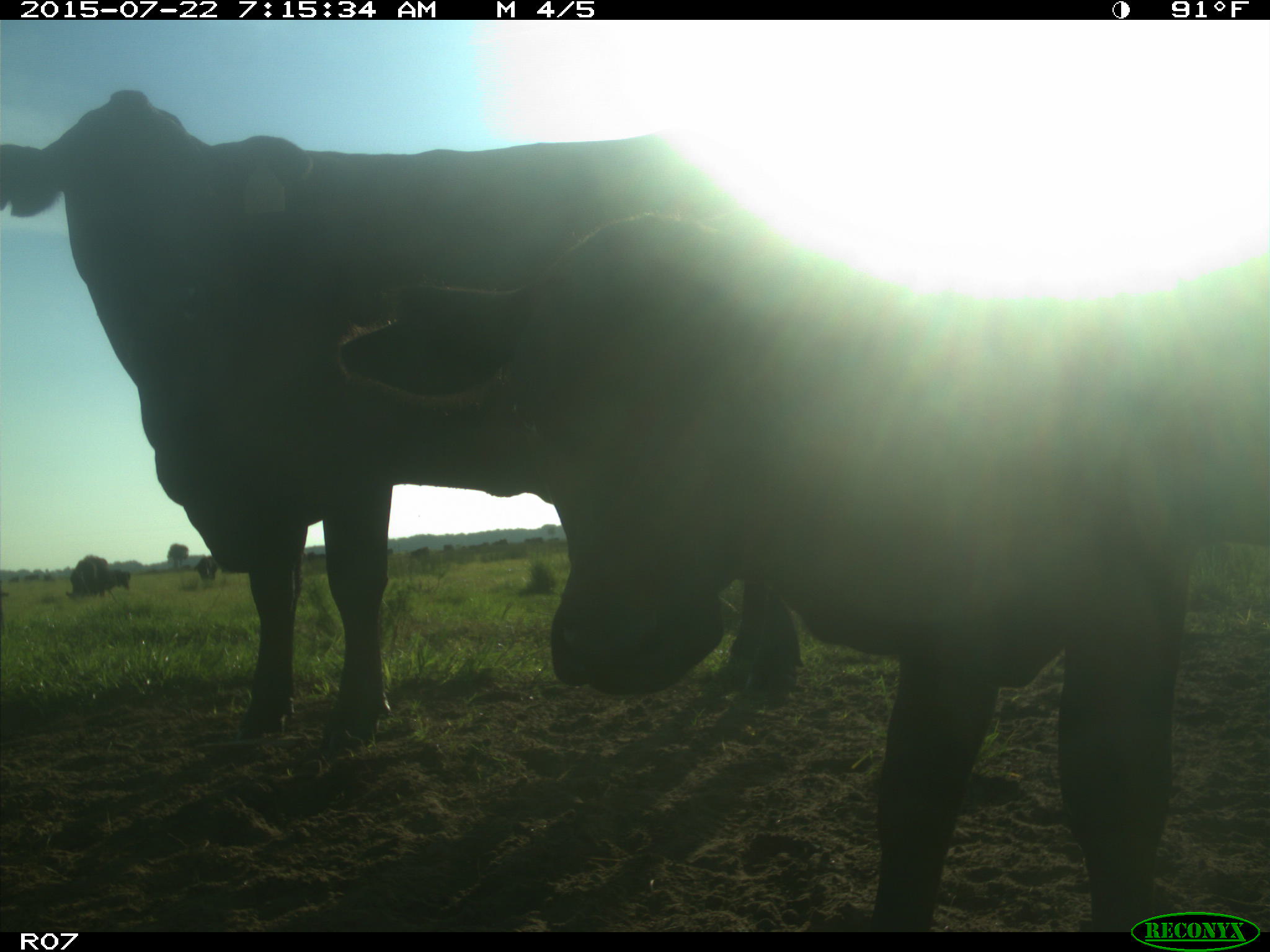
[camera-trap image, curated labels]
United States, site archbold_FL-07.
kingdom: Animalia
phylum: Chordata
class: Mammalia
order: Artiodactyla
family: Suidae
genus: Sus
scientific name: Sus scrofa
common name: wild boar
Sus scrofa (wild boar).